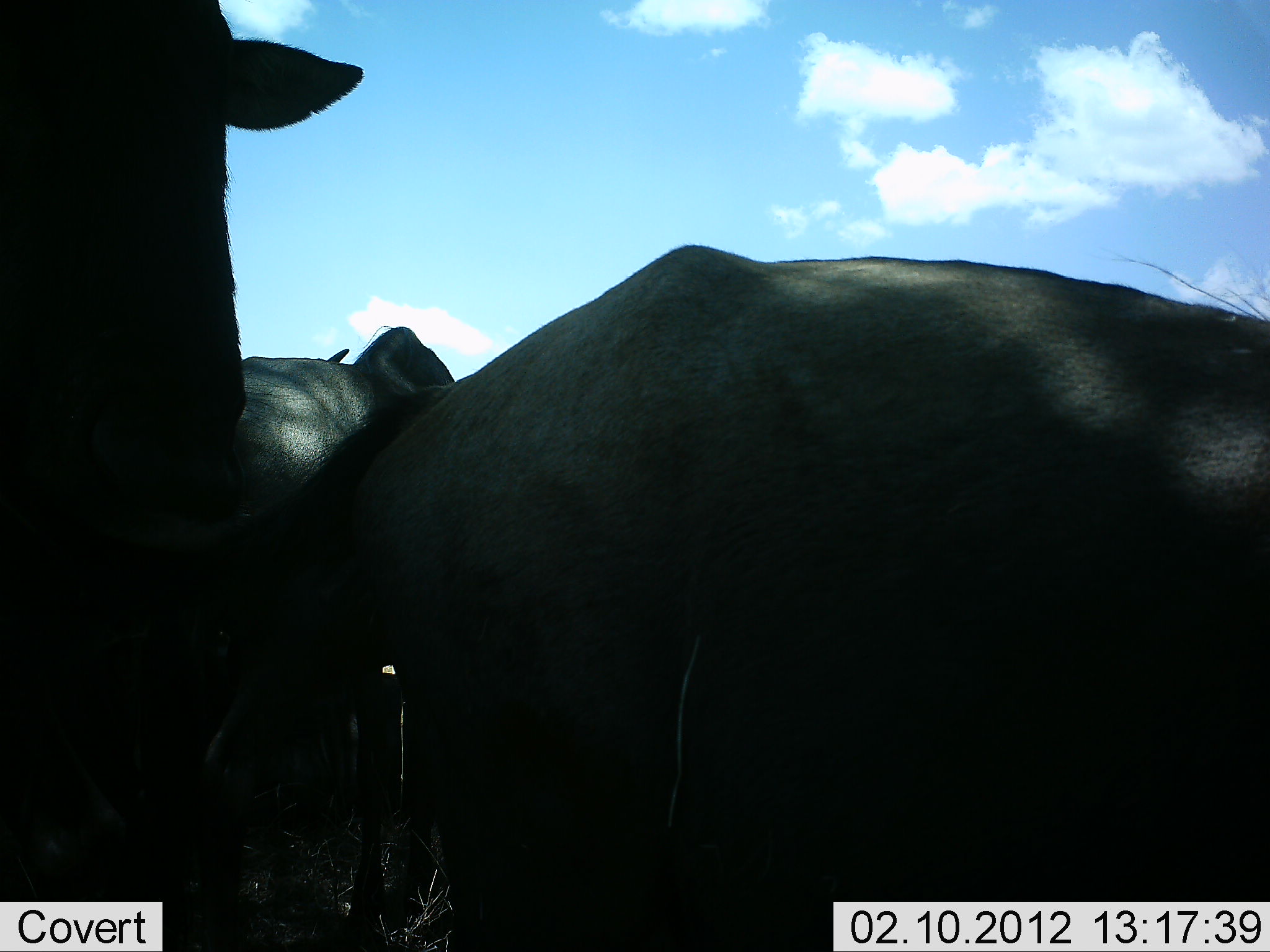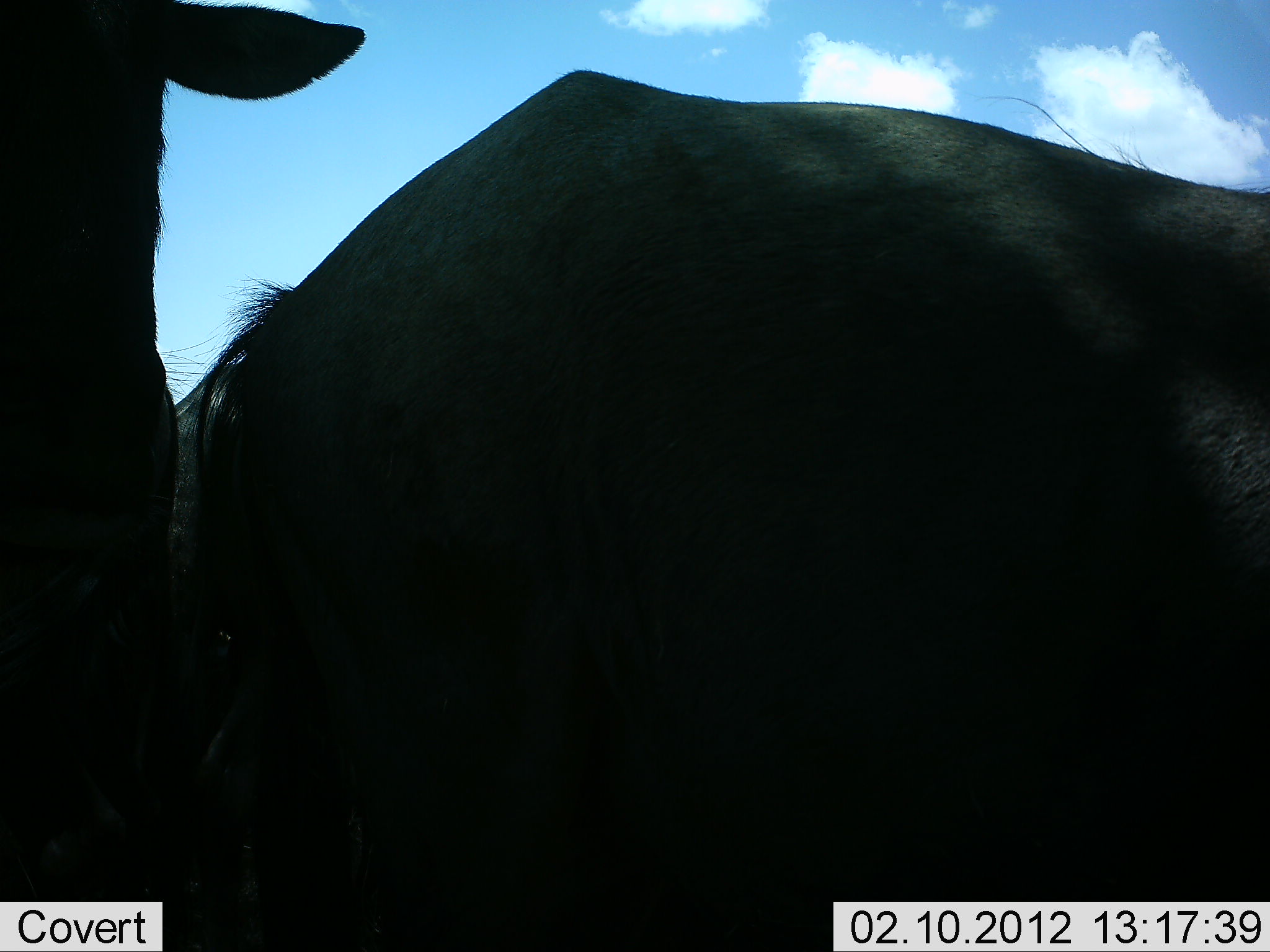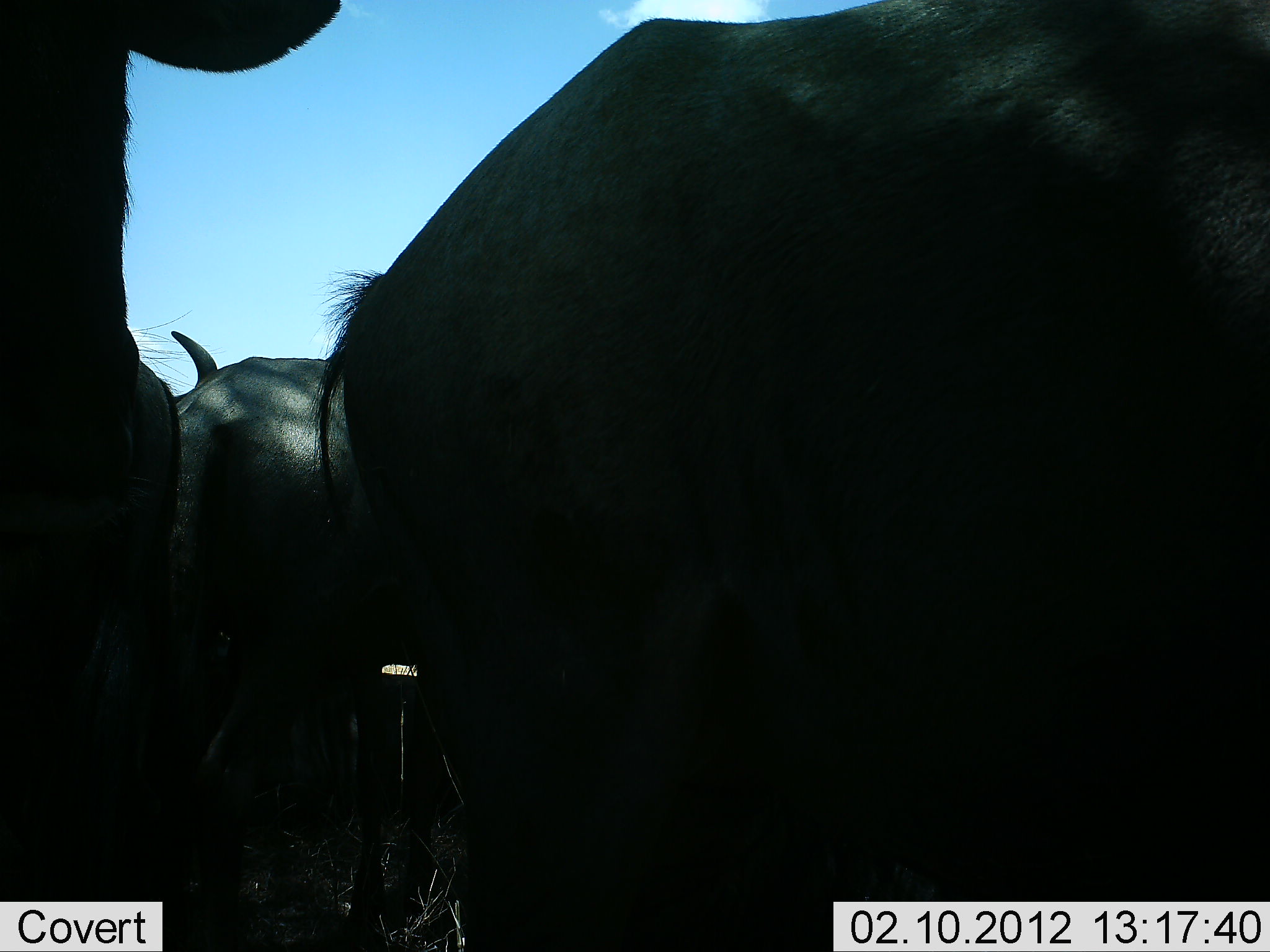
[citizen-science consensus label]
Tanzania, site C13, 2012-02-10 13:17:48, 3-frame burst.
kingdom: Animalia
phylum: Chordata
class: Mammalia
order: Artiodactyla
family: Bovidae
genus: Connochaetes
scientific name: Connochaetes taurinus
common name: blue wildebeest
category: wildebeest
Wildebeest (blue wildebeest) (Connochaetes taurinus), count 3. Behavior (volunteer vote fractions): standing 72%, resting 17%, moving 22%, interacting 6%. Young present (vote fraction): 0%. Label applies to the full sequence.